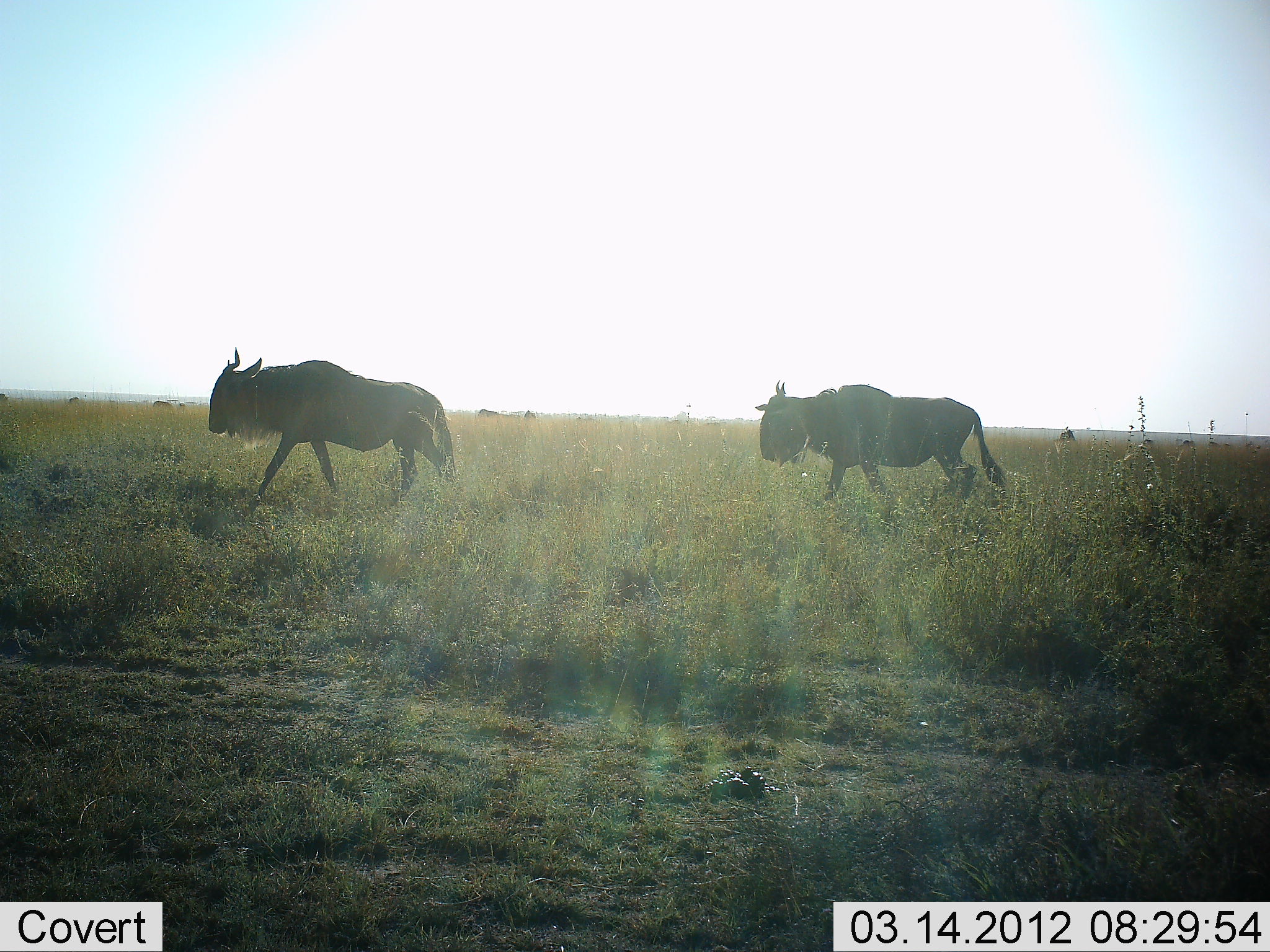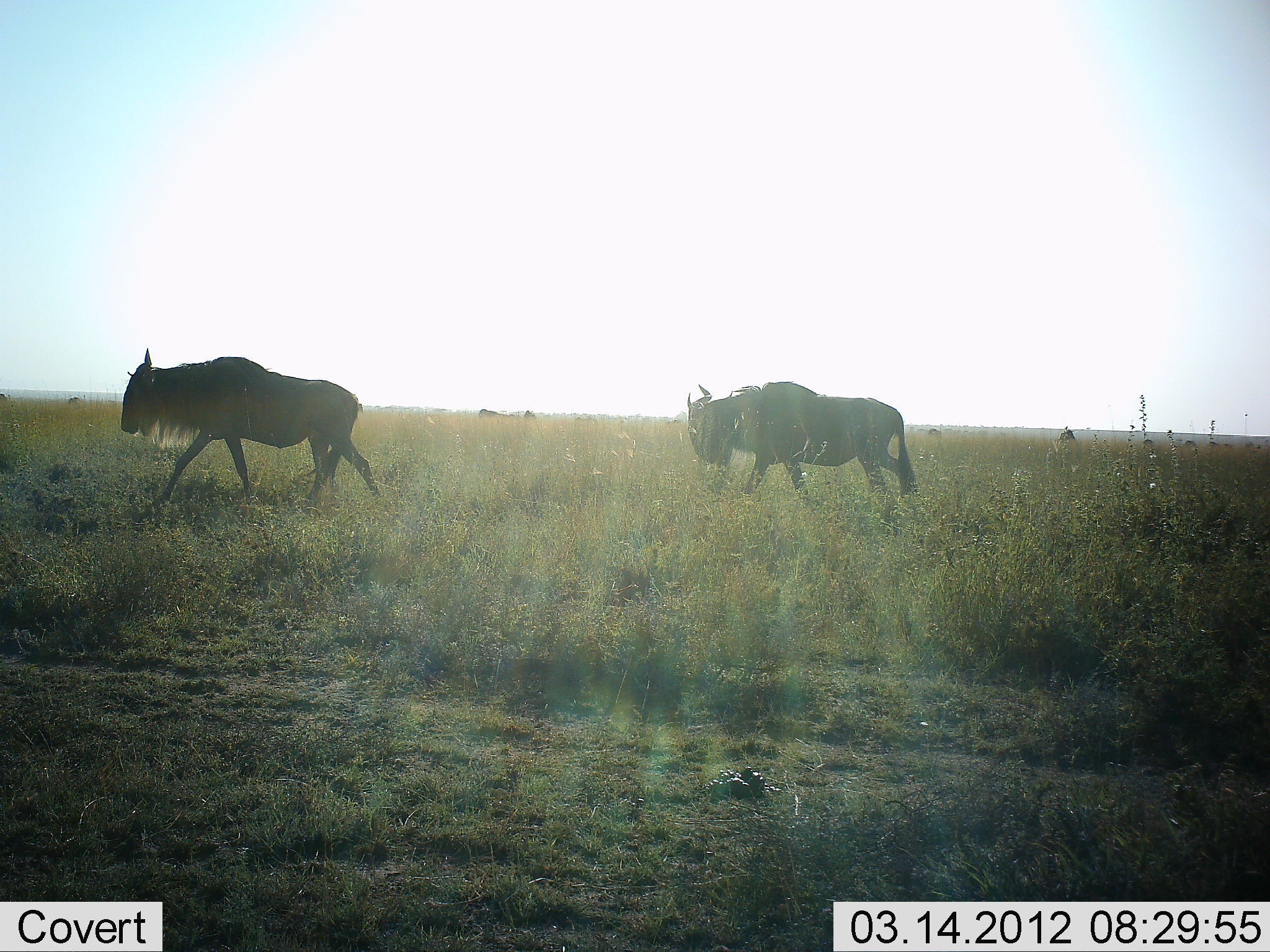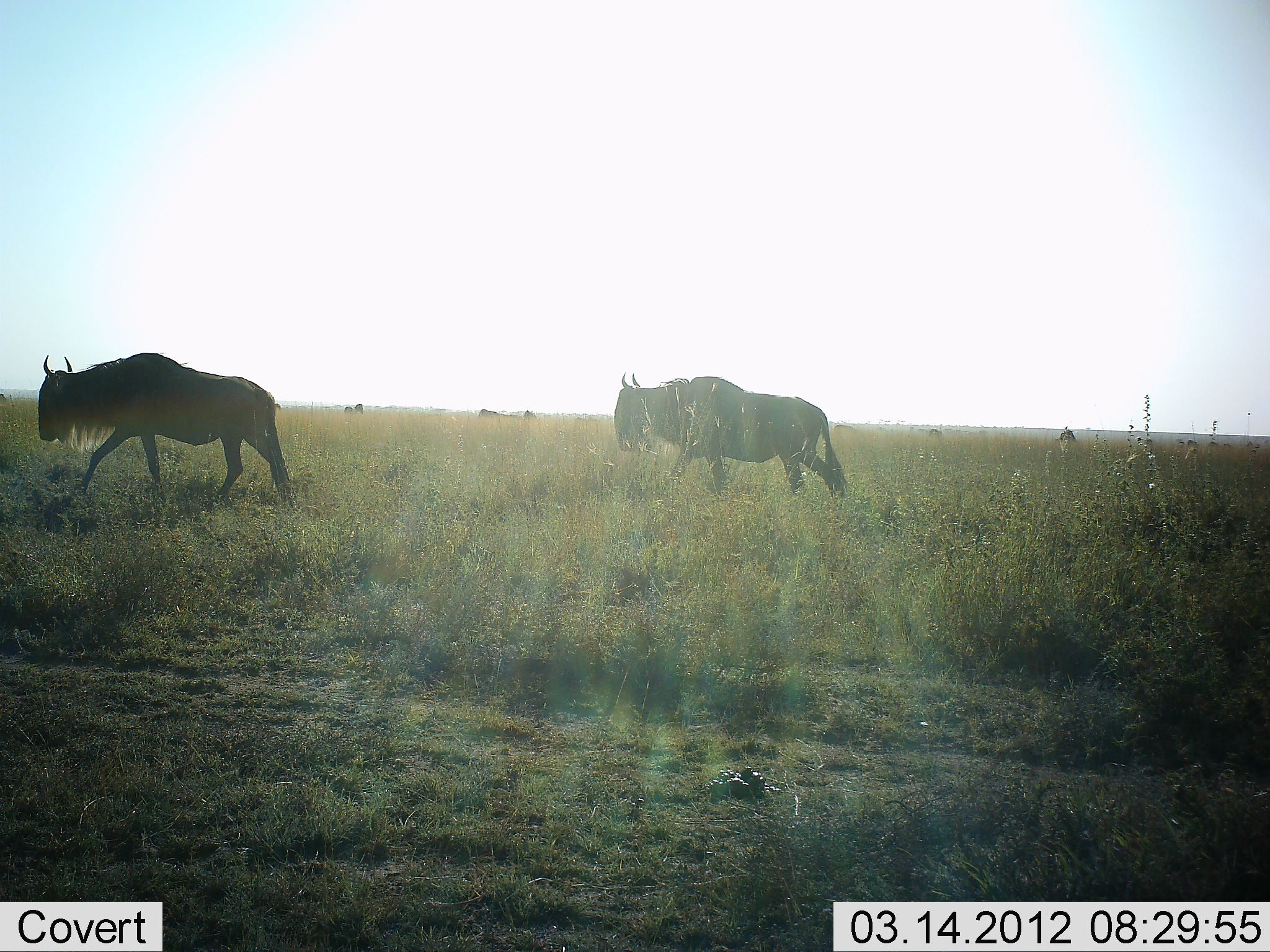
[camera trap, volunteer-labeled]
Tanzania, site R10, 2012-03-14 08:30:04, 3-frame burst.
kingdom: Animalia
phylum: Chordata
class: Mammalia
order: Artiodactyla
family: Bovidae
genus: Connochaetes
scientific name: Connochaetes taurinus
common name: blue wildebeest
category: wildebeest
Wildebeest (blue wildebeest) (Connochaetes taurinus), count 2. Behavior (volunteer vote fractions): standing 0%, resting 0%, moving 100%, interacting 0%. Young present (vote fraction): 0%. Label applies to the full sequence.